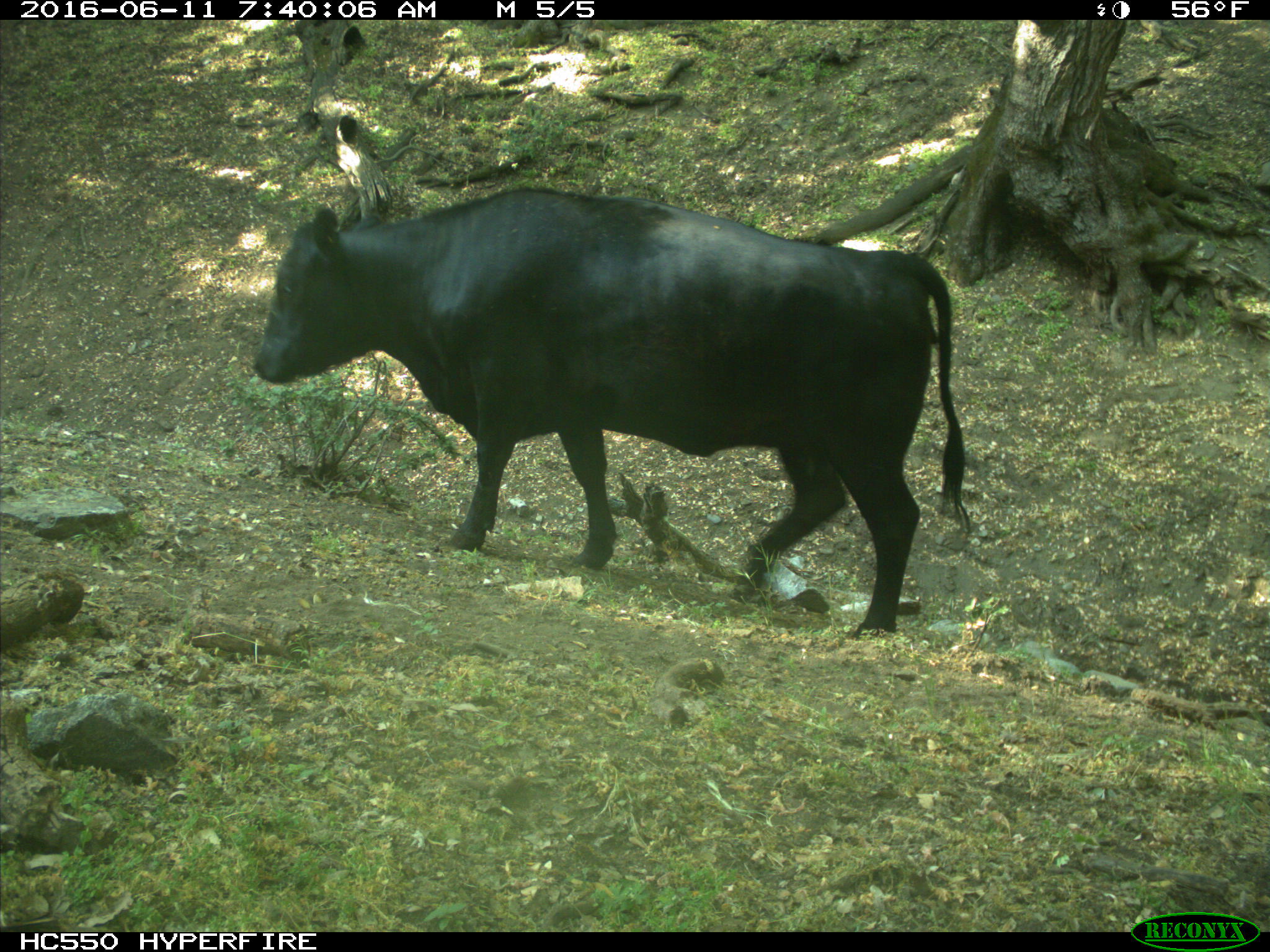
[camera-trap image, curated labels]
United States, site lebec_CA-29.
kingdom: Animalia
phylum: Chordata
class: Mammalia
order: Artiodactyla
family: Bovidae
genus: Bos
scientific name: Bos taurus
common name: domestic cow